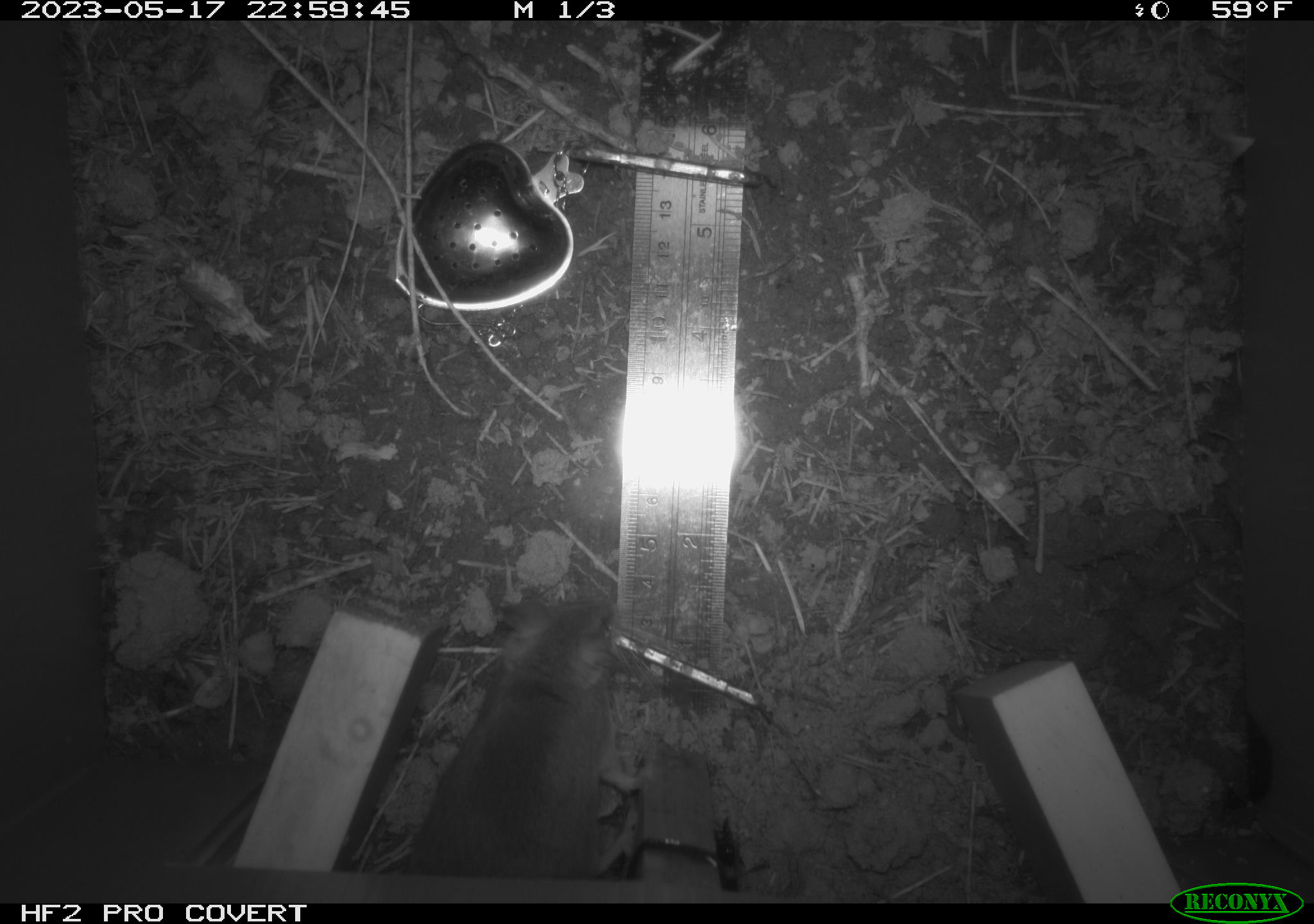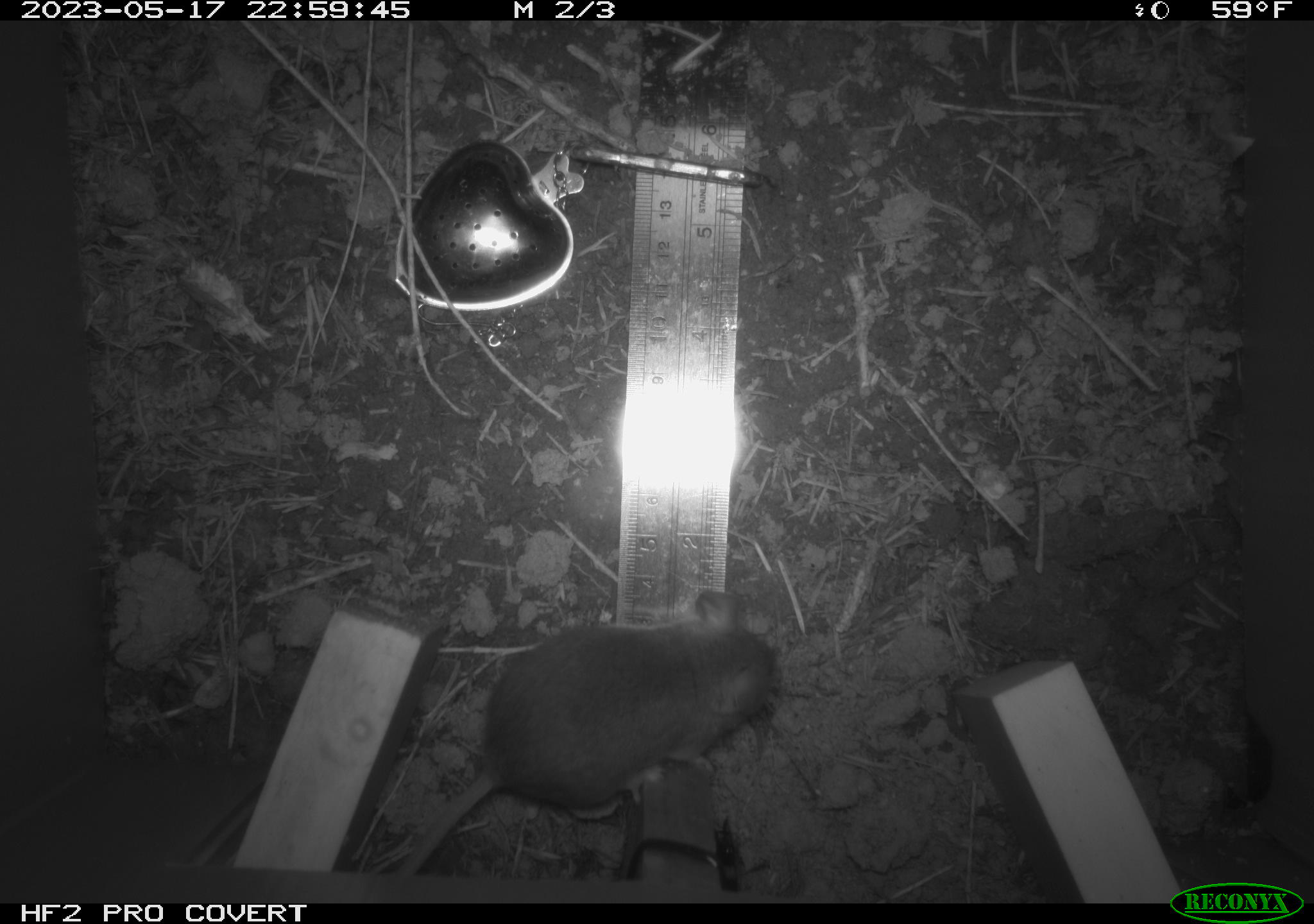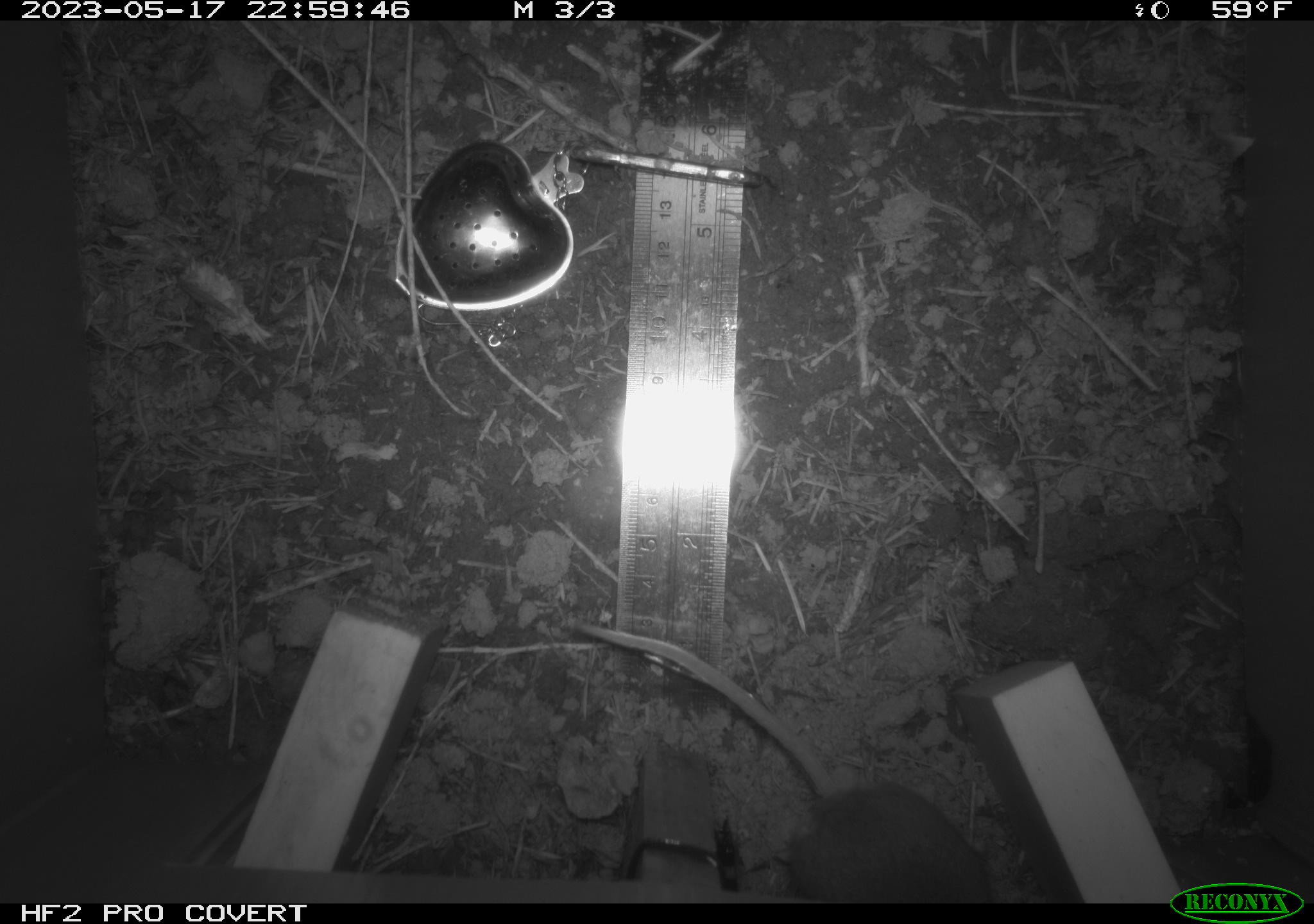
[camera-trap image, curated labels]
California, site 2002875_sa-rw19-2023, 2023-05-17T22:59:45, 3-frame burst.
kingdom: Animalia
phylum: Chordata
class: Mammalia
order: Rodentia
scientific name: Rodentia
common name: mouse species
Mouse species (Rodentia).